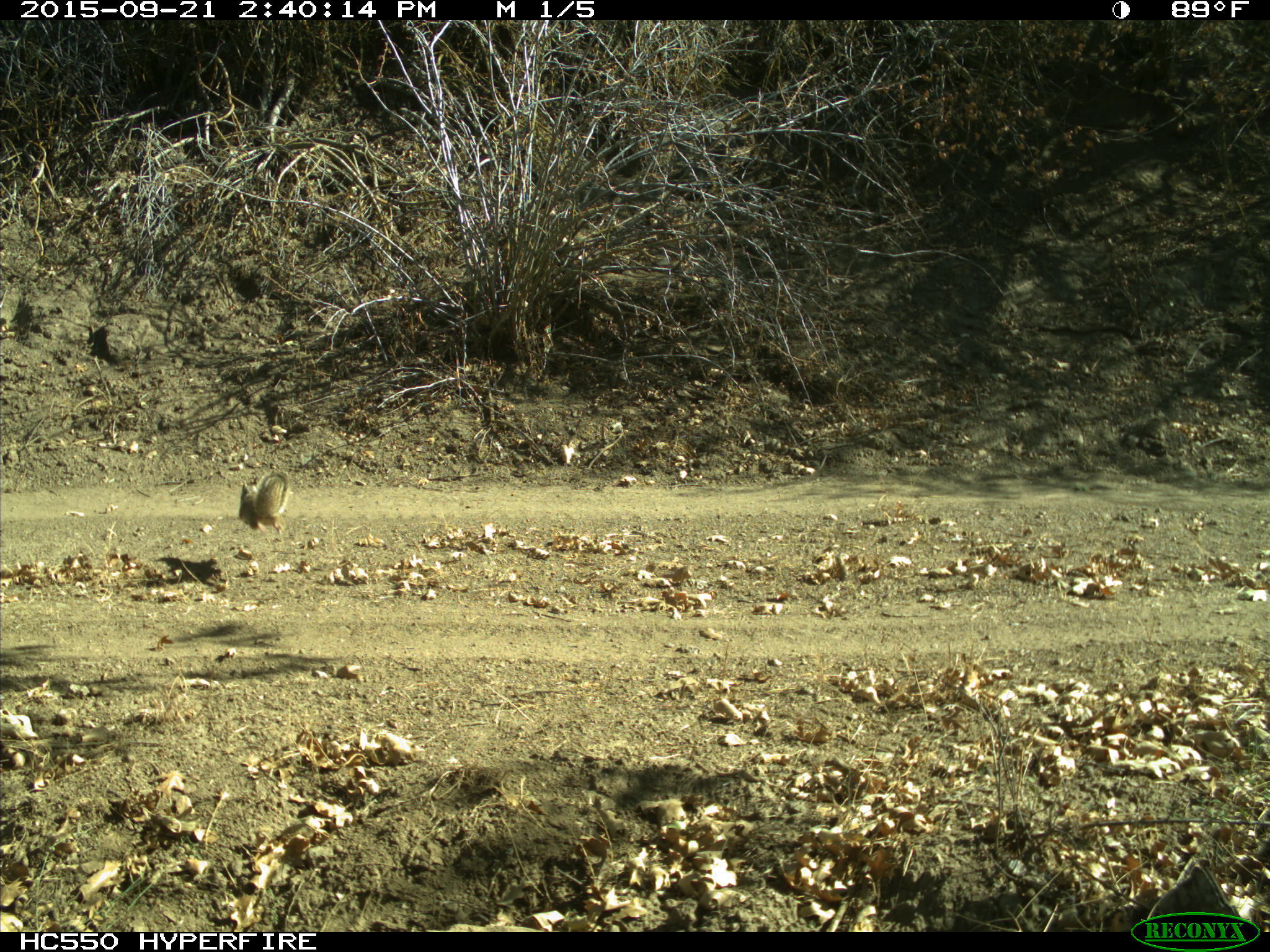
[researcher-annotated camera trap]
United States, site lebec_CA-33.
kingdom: Animalia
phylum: Chordata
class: Mammalia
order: Rodentia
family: Sciuridae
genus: Otospermophilus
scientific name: Otospermophilus beecheyi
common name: california ground squirrel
Otospermophilus beecheyi (california ground squirrel).